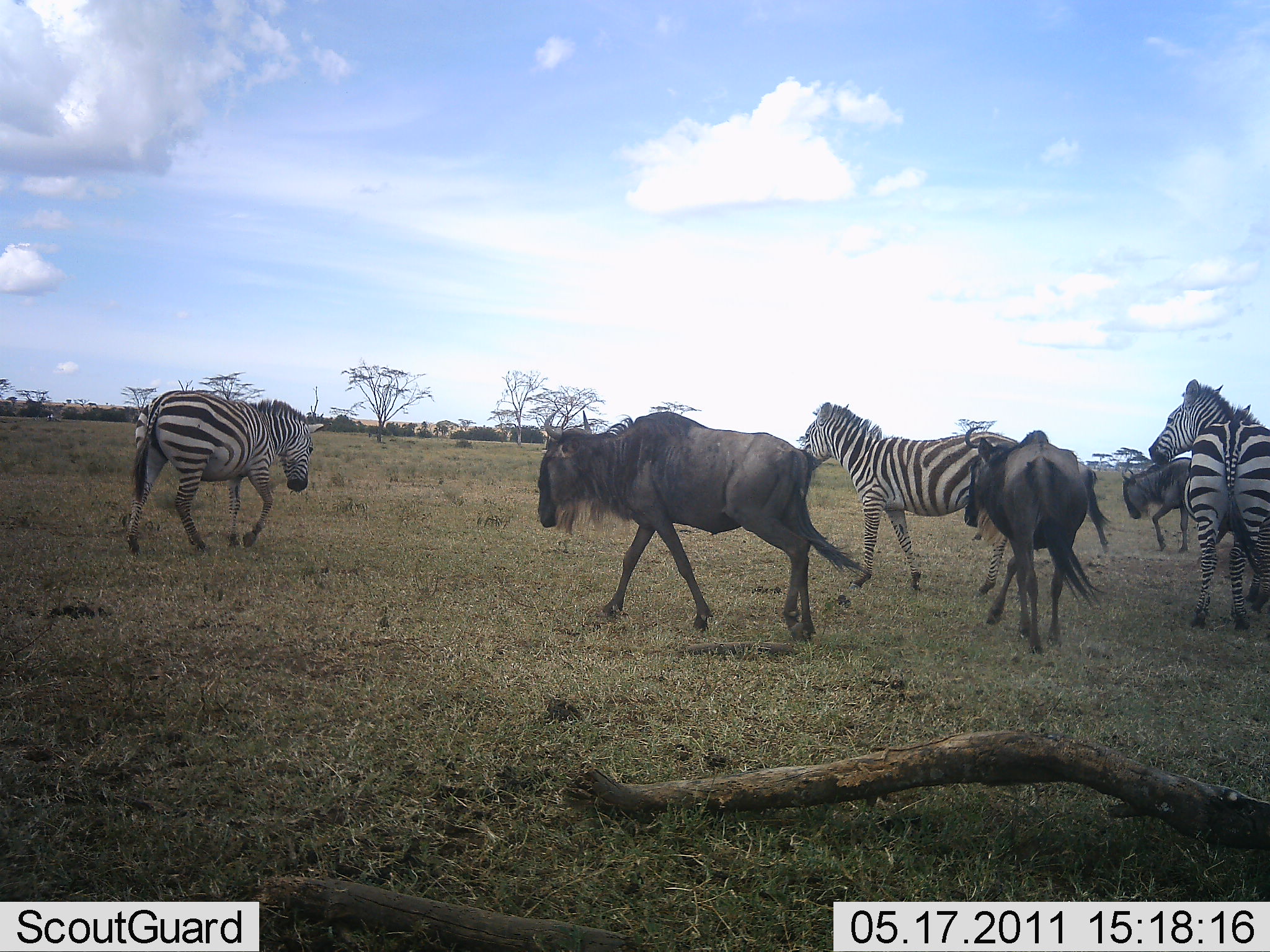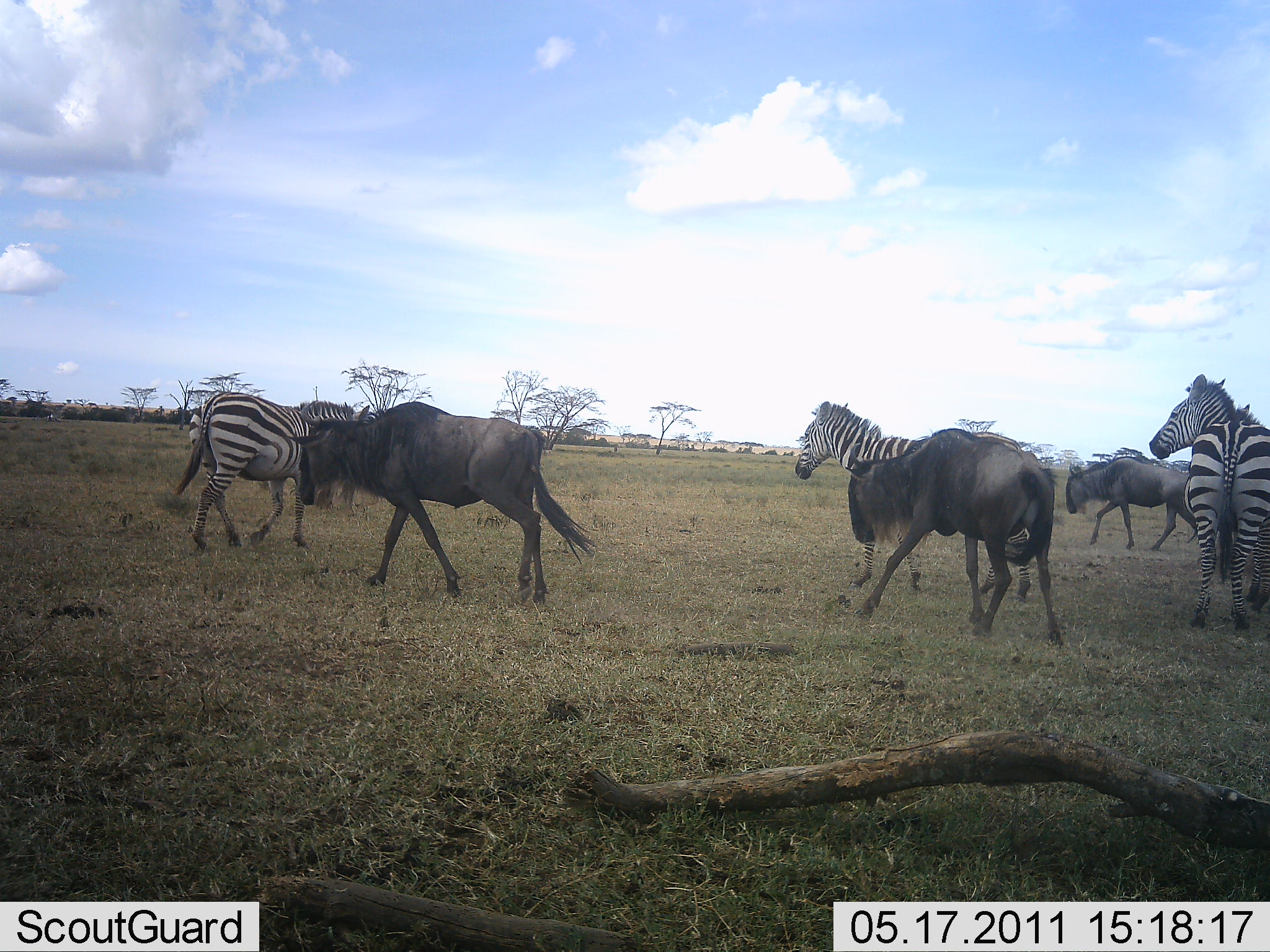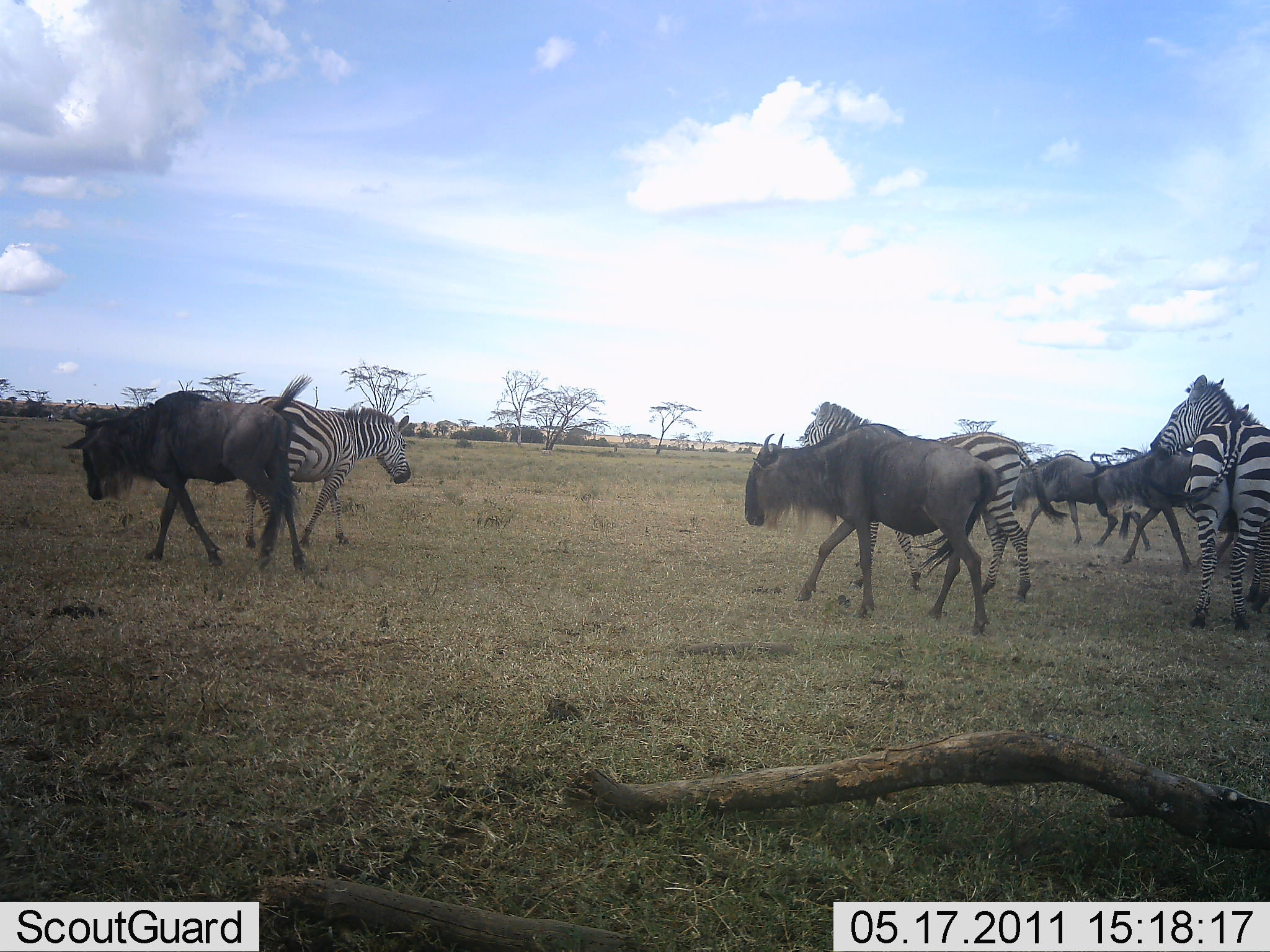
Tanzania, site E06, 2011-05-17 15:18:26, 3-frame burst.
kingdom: Animalia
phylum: Chordata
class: Mammalia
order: Artiodactyla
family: Bovidae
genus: Connochaetes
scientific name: Connochaetes taurinus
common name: blue wildebeest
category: wildebeest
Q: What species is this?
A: Wildebeest (blue wildebeest) (Connochaetes taurinus).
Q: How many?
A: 3.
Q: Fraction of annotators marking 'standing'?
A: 0%.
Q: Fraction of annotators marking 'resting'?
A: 0%.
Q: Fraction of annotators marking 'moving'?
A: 100%.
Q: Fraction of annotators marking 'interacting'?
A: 8%.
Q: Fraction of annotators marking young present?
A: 0%.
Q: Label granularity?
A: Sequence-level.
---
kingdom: Animalia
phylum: Chordata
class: Mammalia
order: Perissodactyla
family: Equidae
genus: Equus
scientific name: Equus quagga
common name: plains zebra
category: zebra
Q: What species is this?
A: Zebra (plains zebra) (Equus quagga).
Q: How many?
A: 3.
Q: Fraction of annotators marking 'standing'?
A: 45%.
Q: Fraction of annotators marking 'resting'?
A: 0%.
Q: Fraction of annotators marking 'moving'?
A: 91%.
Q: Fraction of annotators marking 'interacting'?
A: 9%.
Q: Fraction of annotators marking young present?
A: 0%.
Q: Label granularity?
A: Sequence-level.